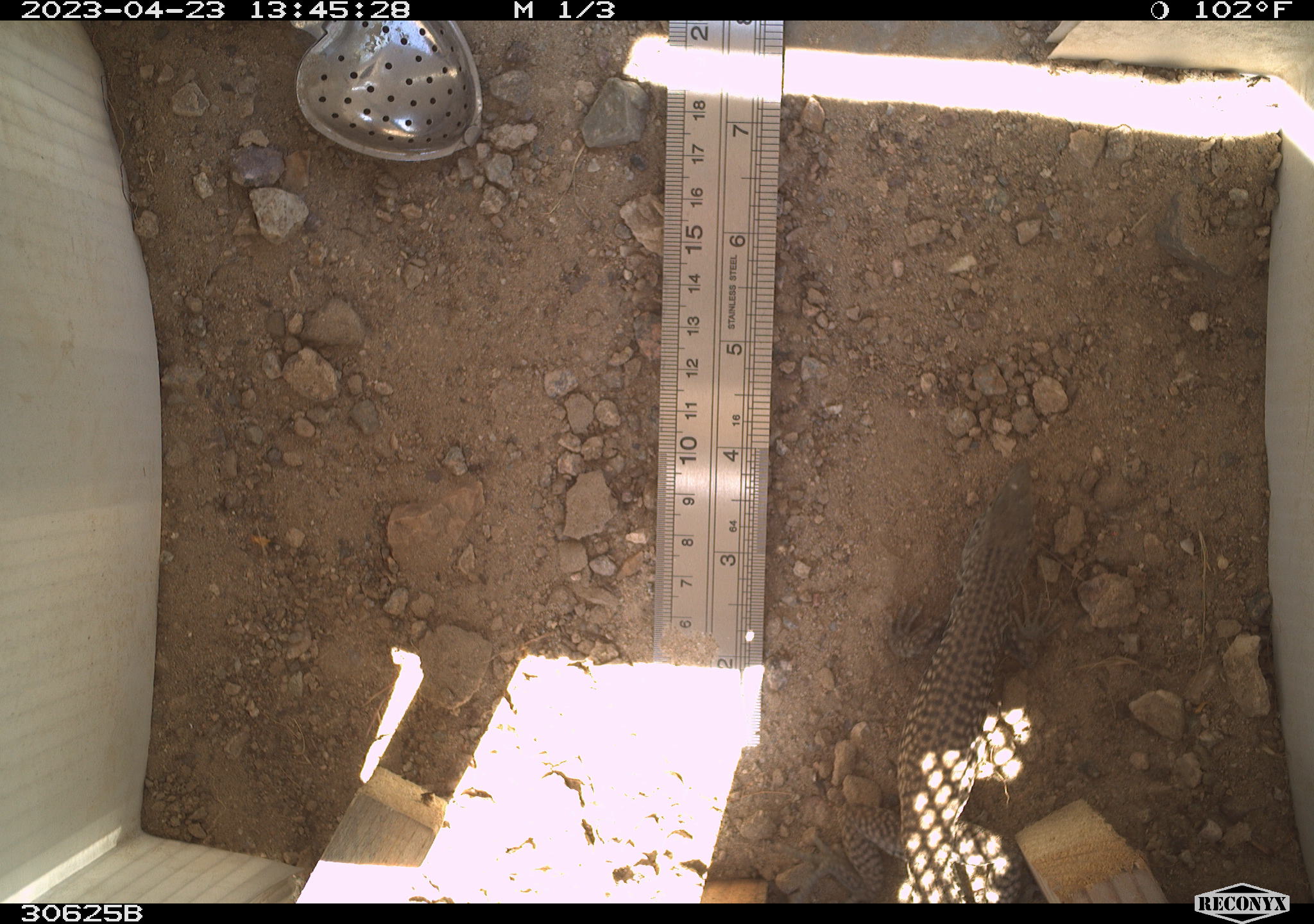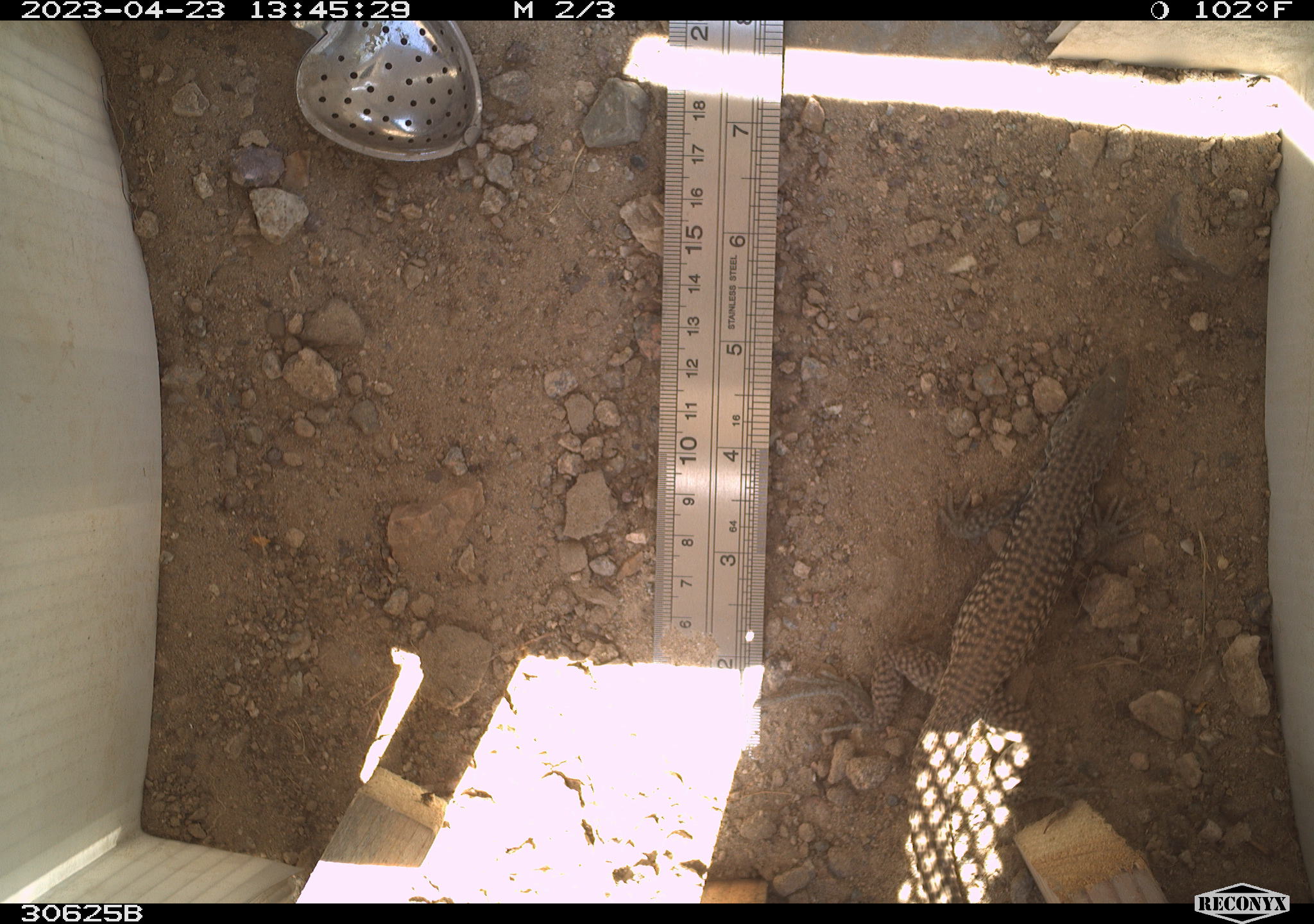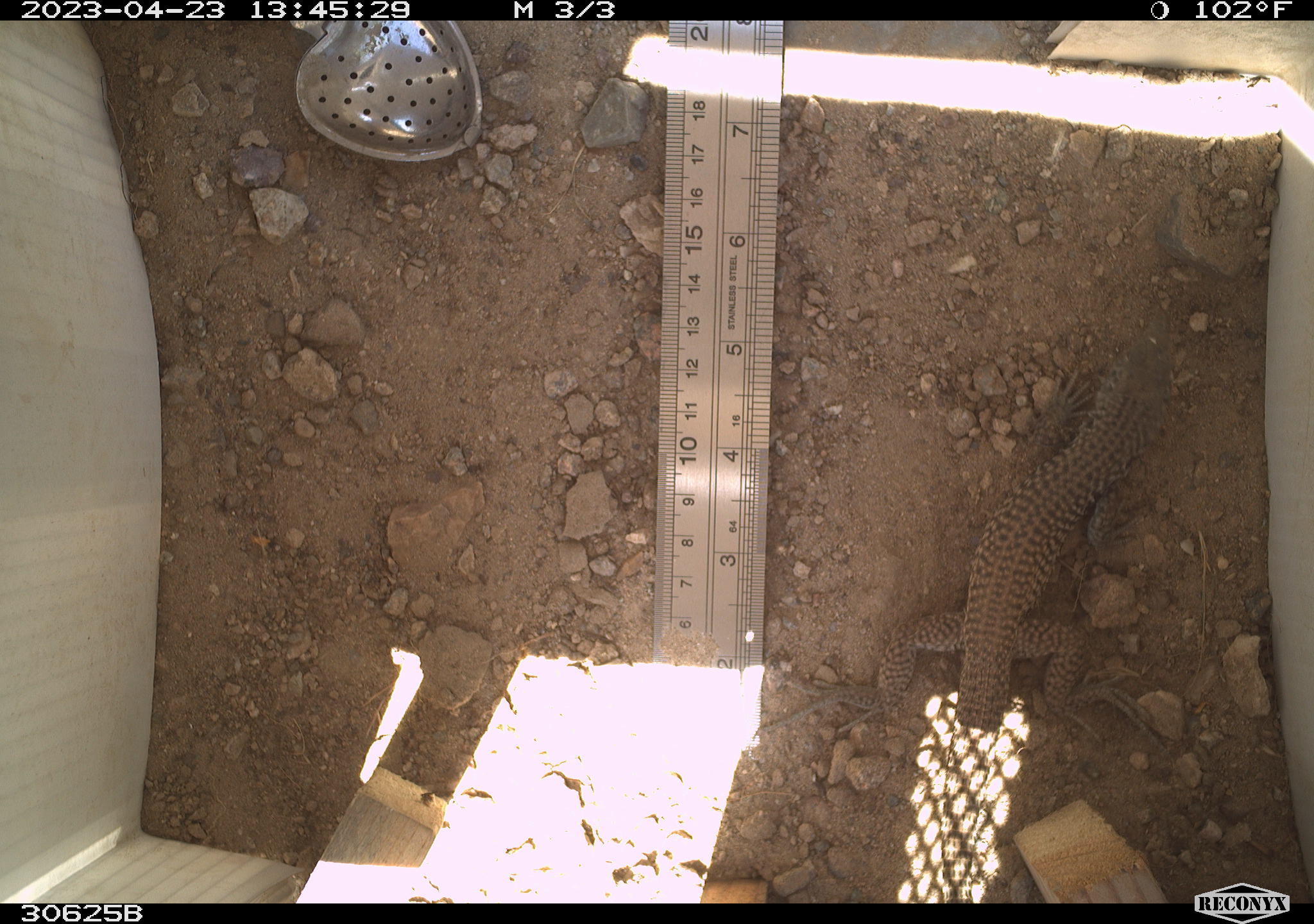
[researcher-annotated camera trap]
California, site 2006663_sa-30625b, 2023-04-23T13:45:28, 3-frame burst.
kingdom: Animalia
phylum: Chordata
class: Reptilia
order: Squamata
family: Teiidae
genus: Aspidoscelis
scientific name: Aspidoscelis tigris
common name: western whiptail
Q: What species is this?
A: Western whiptail (Aspidoscelis tigris).